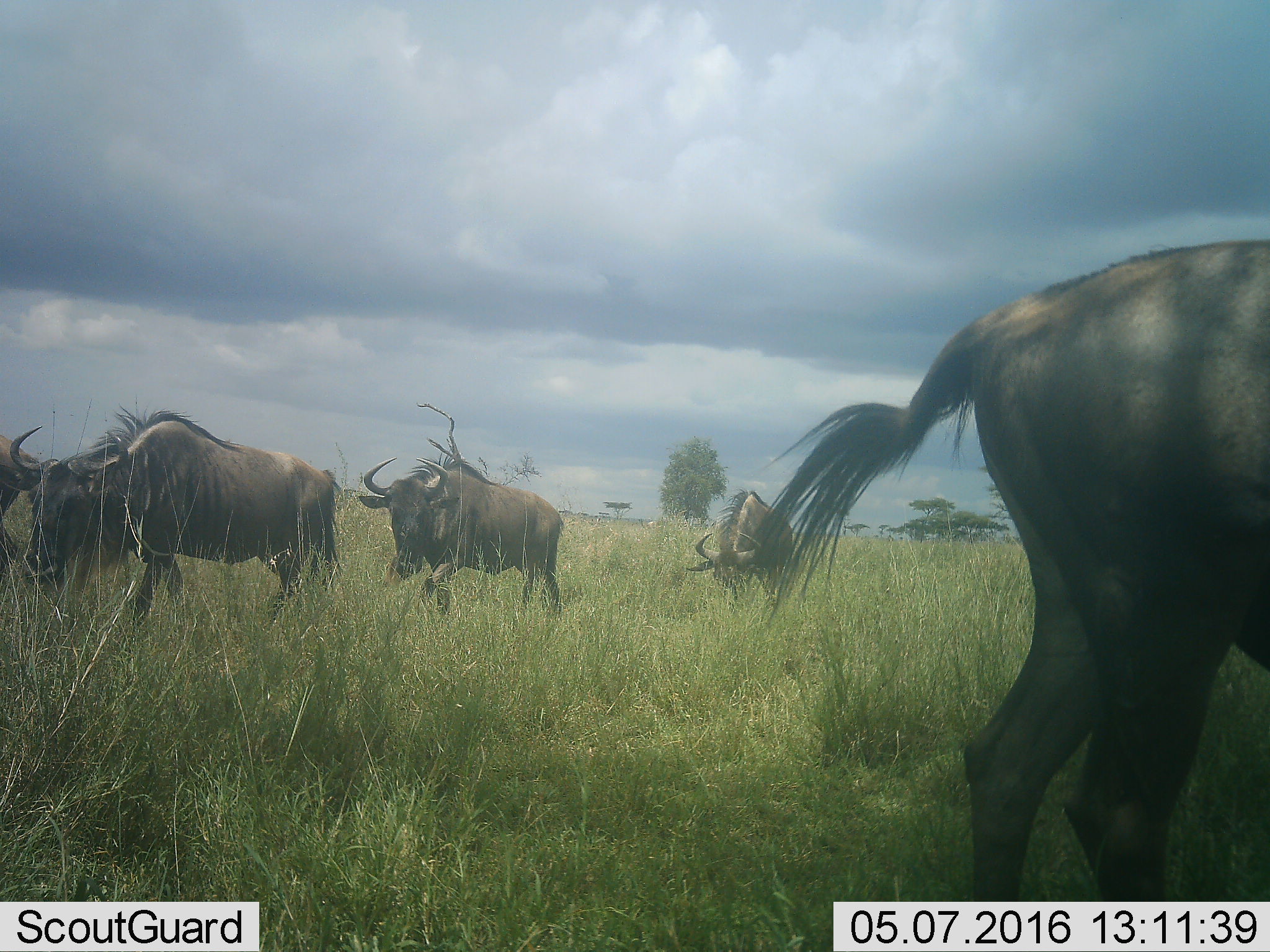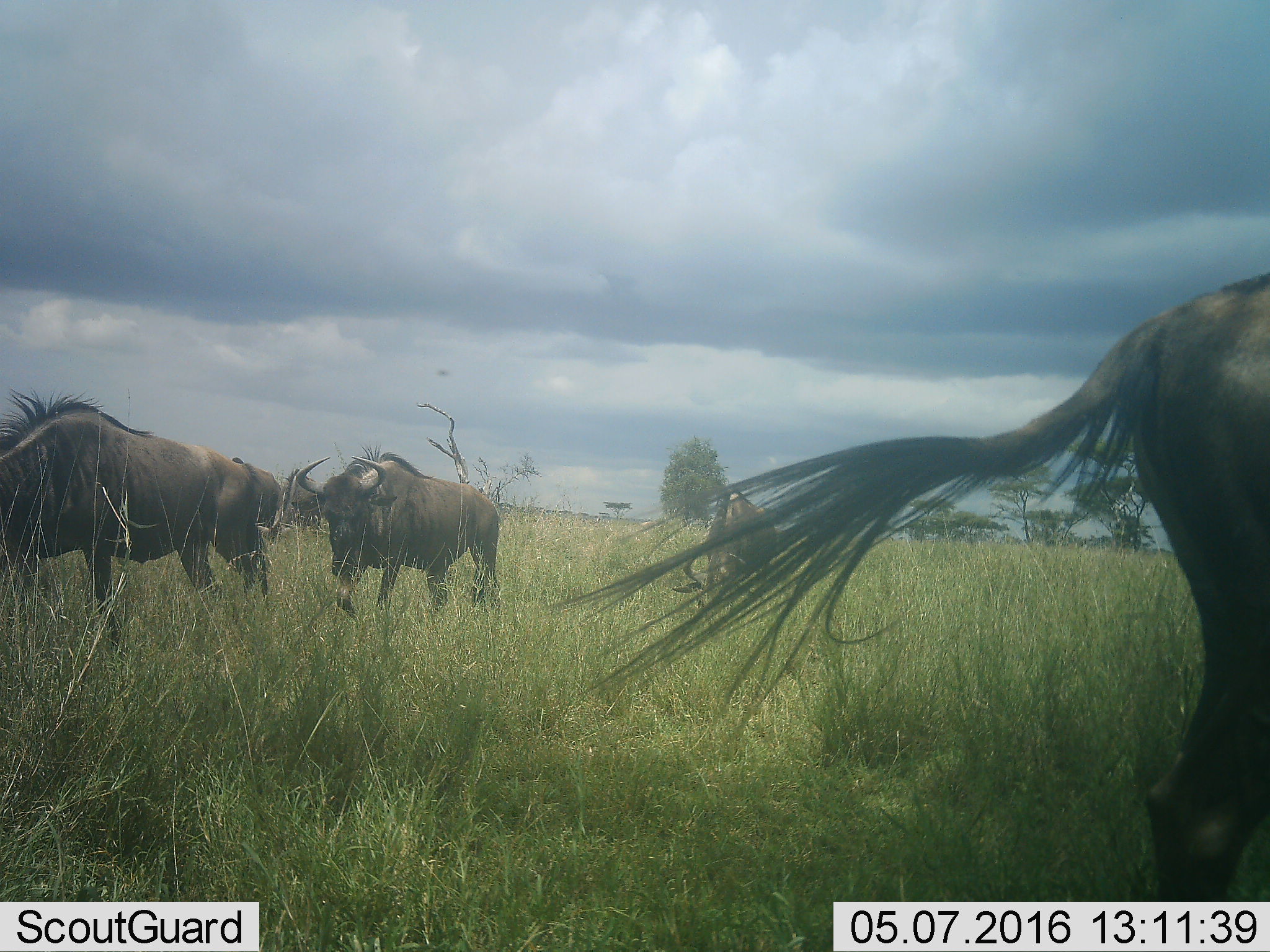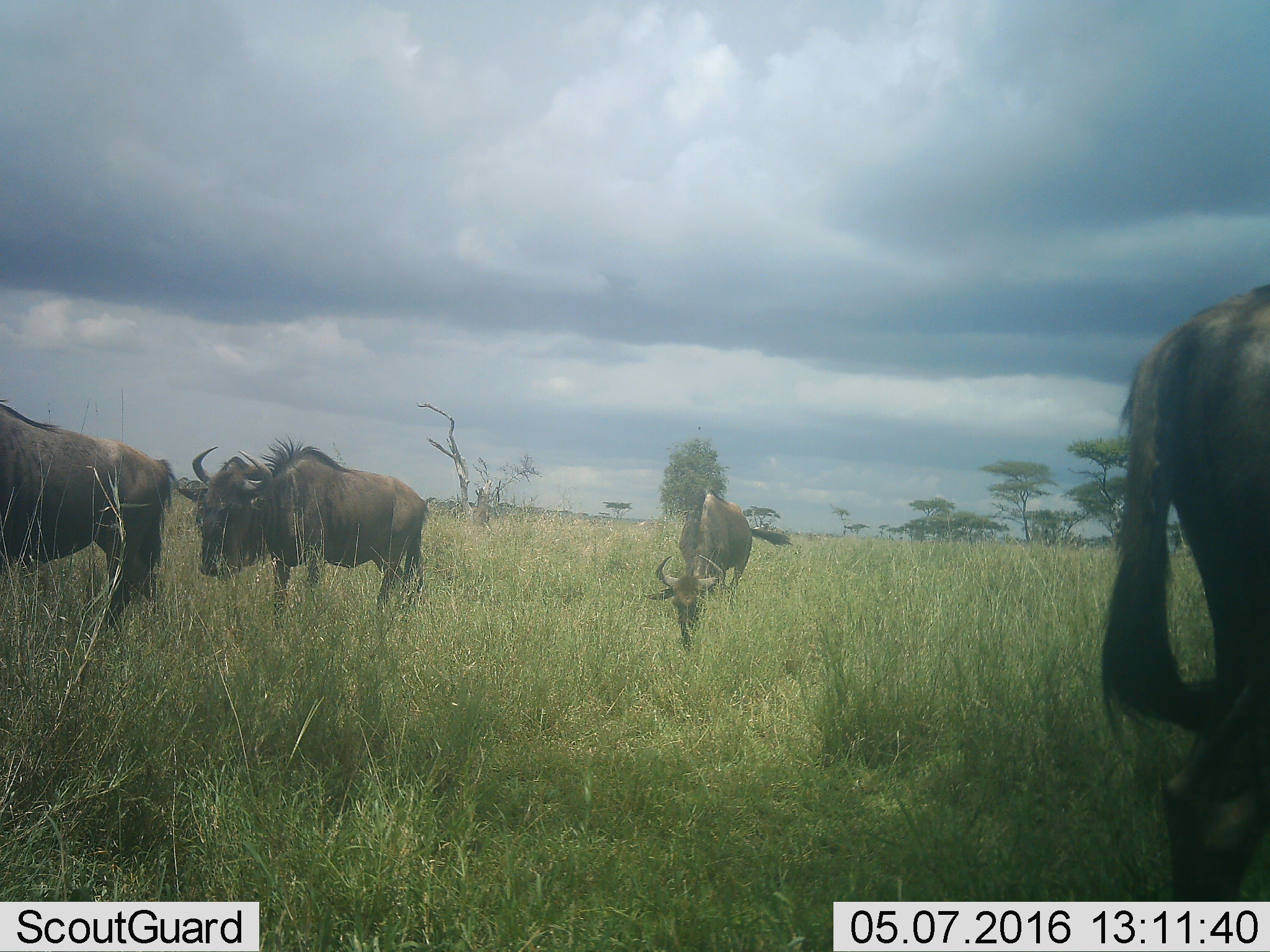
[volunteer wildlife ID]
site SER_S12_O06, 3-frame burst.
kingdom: Animalia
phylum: Chordata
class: Mammalia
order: Artiodactyla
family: Bovidae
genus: Connochaetes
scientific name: Connochaetes taurinus taurinus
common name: blue wildebeest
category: wildebeestblue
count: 6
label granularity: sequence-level